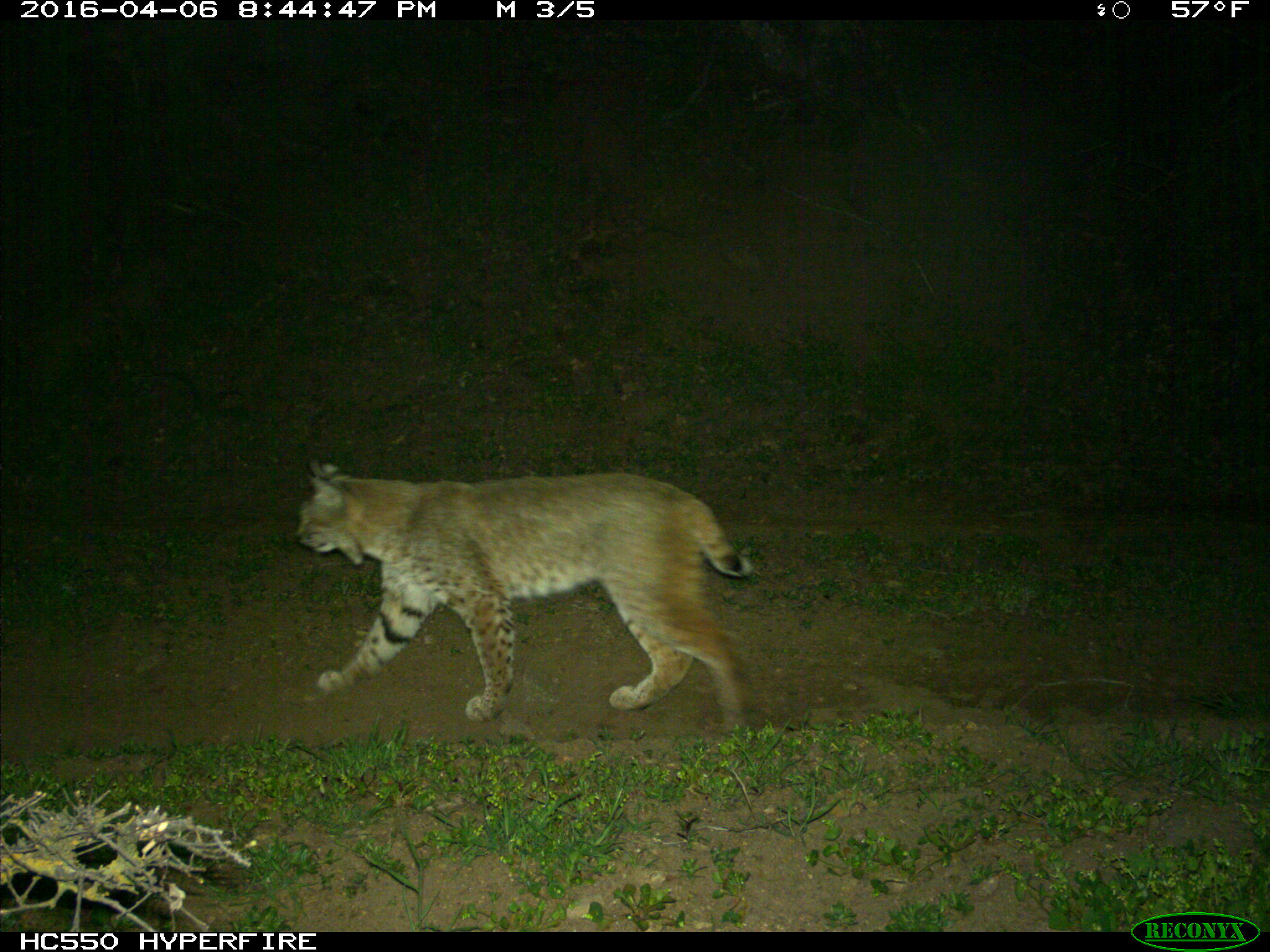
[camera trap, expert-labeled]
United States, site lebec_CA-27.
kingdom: Animalia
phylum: Chordata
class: Mammalia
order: Carnivora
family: Felidae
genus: Lynx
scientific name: Lynx rufus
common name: bobcat